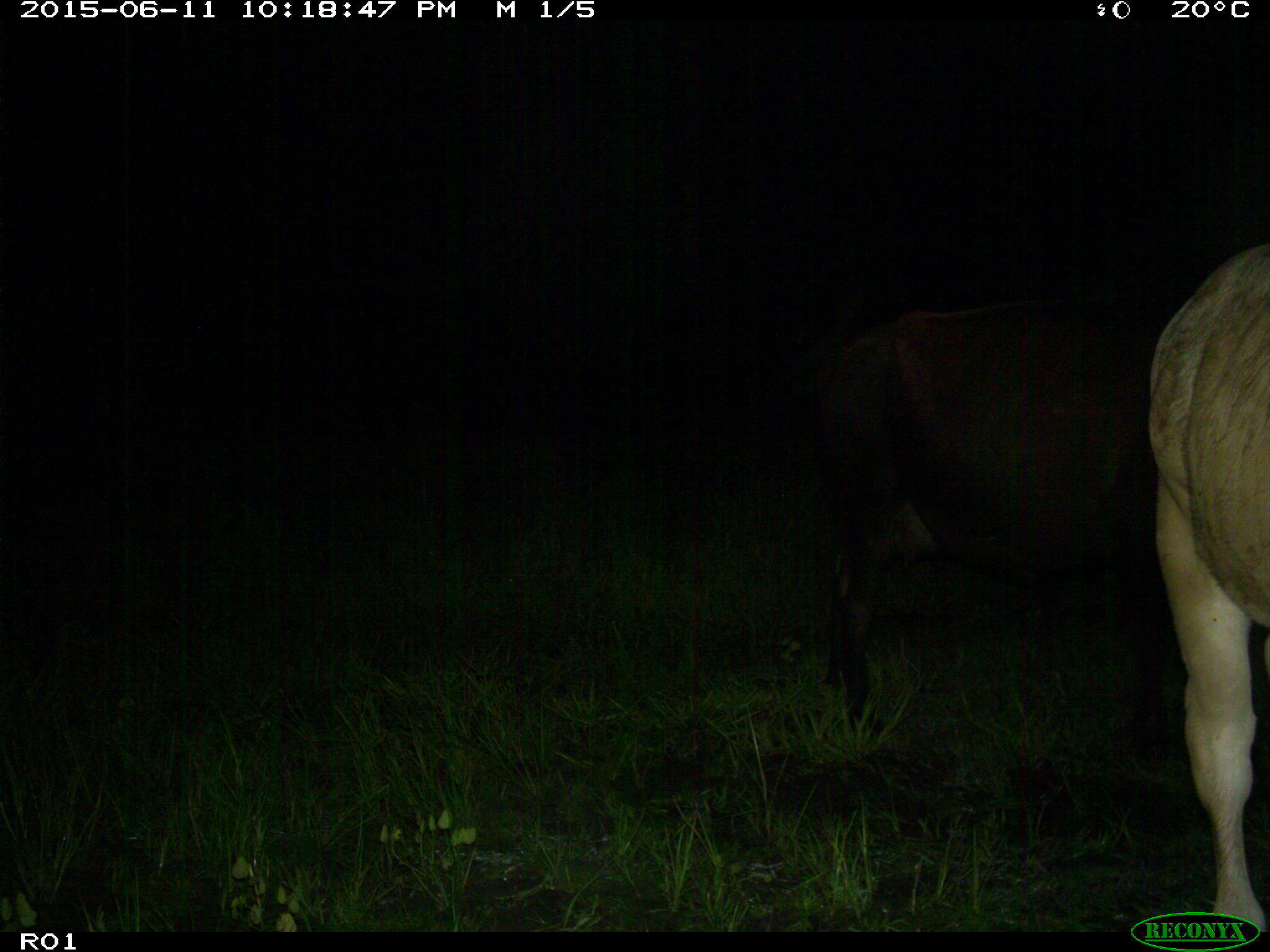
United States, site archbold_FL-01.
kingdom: Animalia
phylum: Chordata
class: Mammalia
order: Artiodactyla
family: Bovidae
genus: Bos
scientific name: Bos taurus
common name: domestic cow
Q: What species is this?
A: Bos taurus (domestic cow).